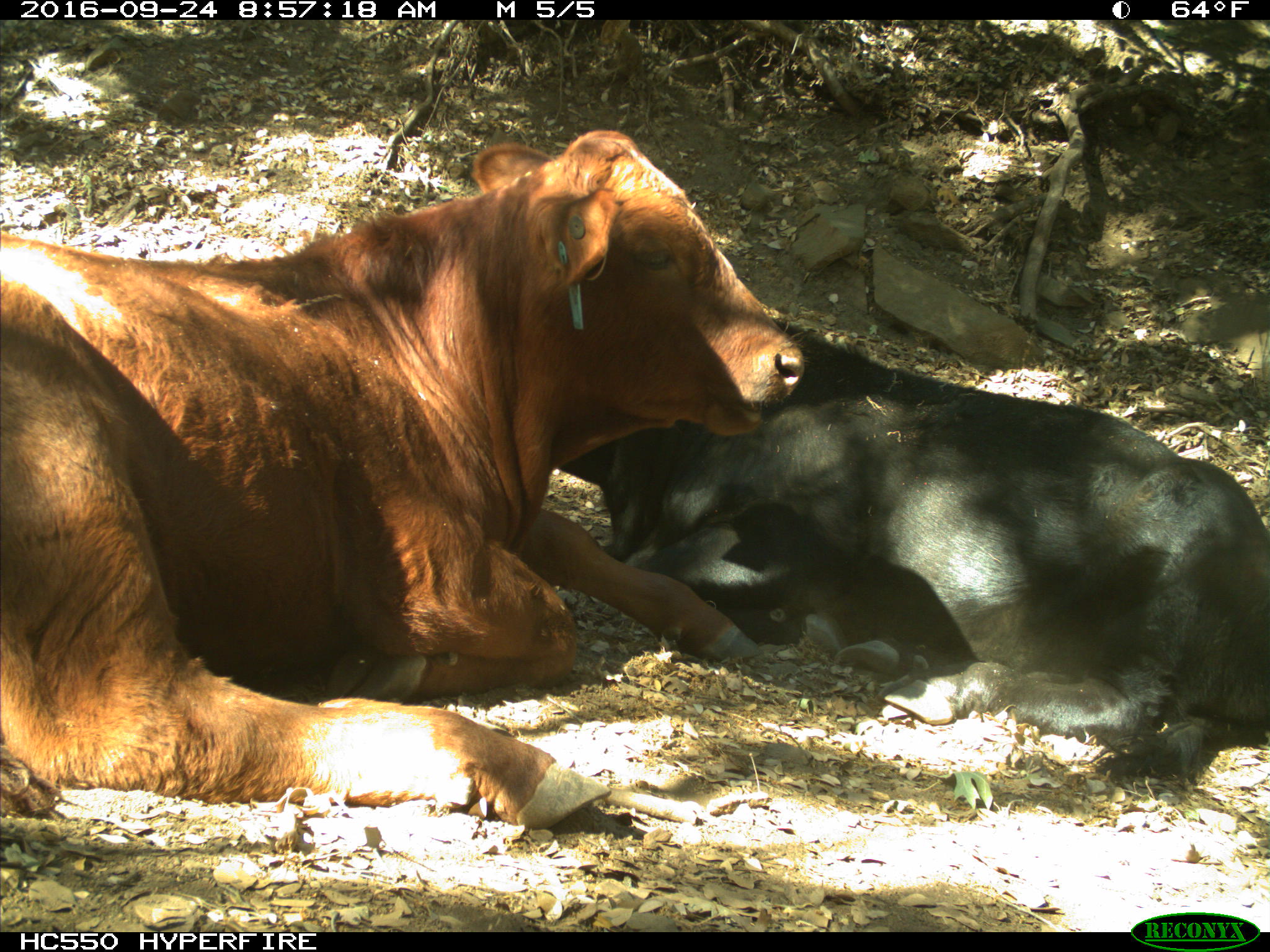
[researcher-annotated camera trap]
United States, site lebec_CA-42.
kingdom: Animalia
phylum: Chordata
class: Mammalia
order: Artiodactyla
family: Bovidae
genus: Bos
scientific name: Bos taurus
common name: domestic cow